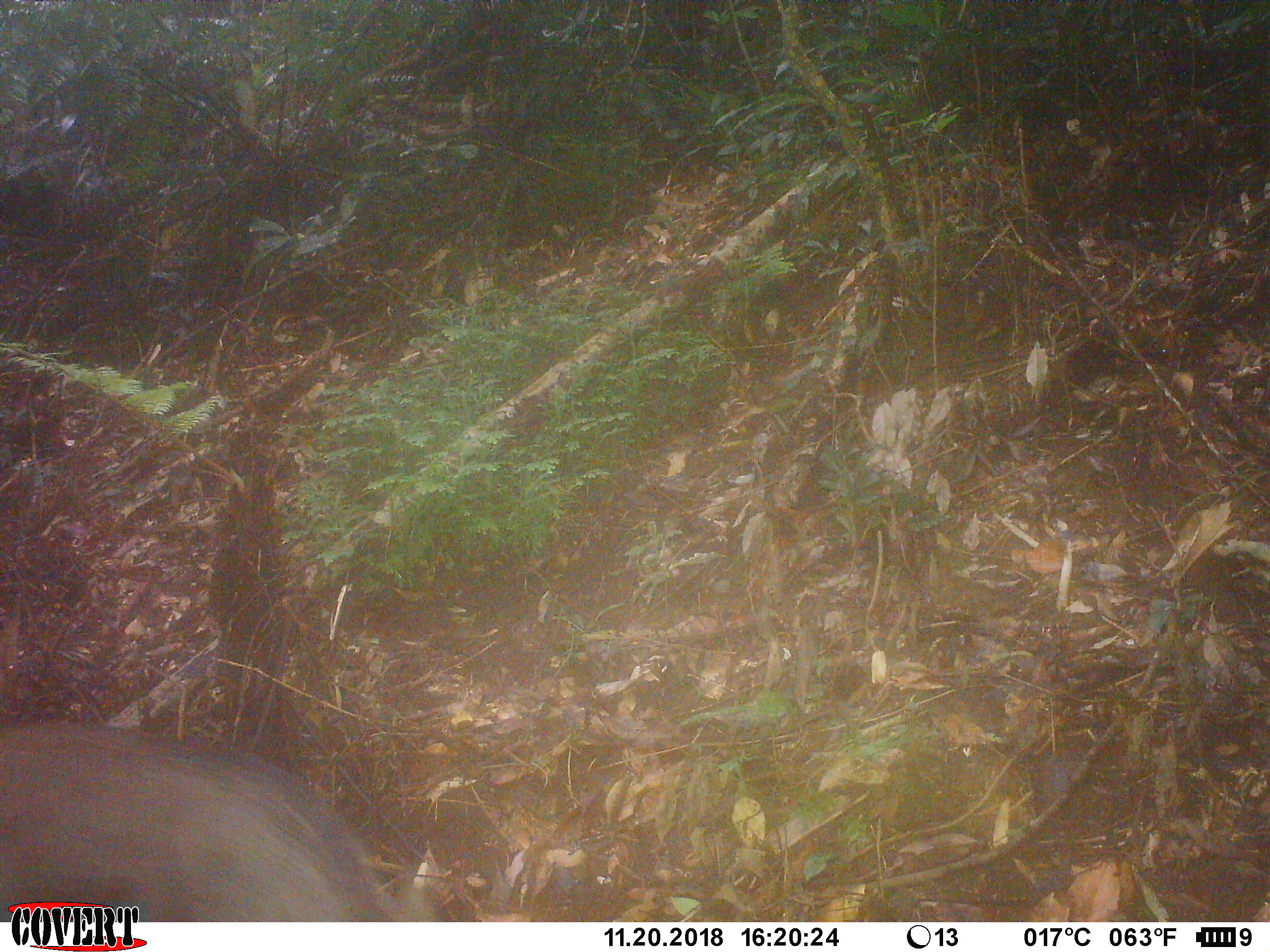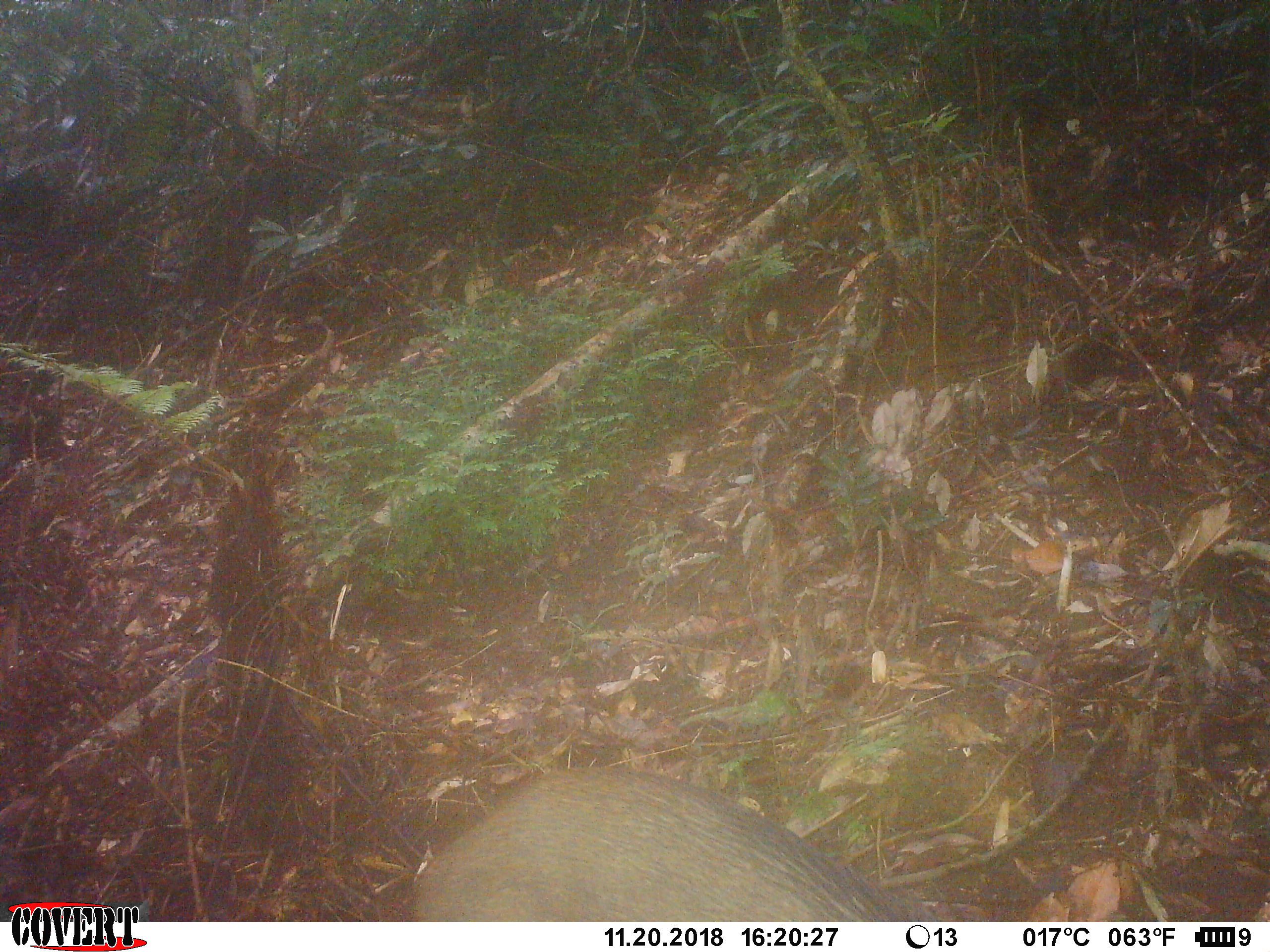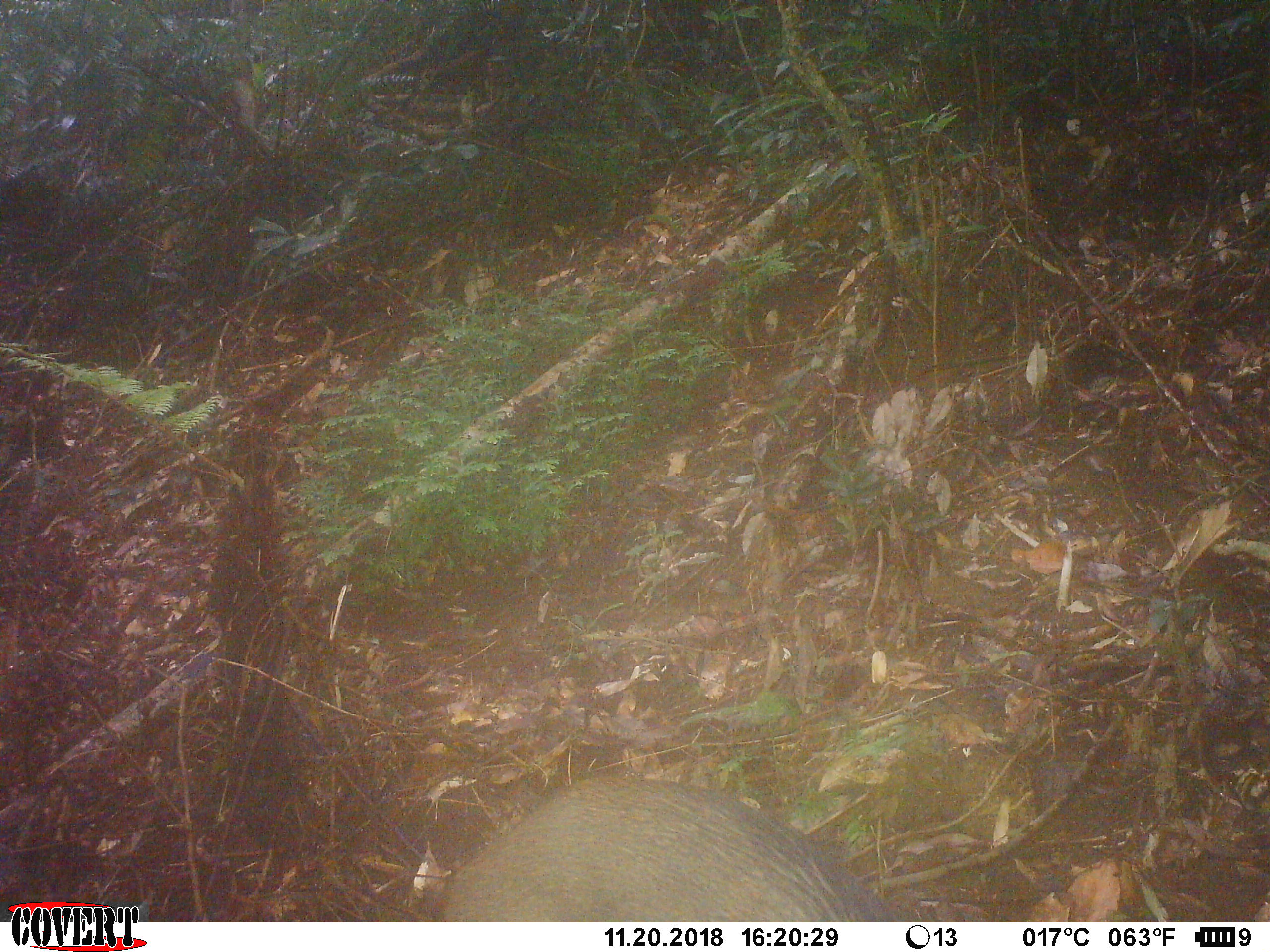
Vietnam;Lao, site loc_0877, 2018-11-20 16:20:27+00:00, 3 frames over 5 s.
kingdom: Animalia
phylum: Chordata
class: Mammalia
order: Artiodactyla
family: Suidae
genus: Sus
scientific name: Sus scrofa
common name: eurasian wild pig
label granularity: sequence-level